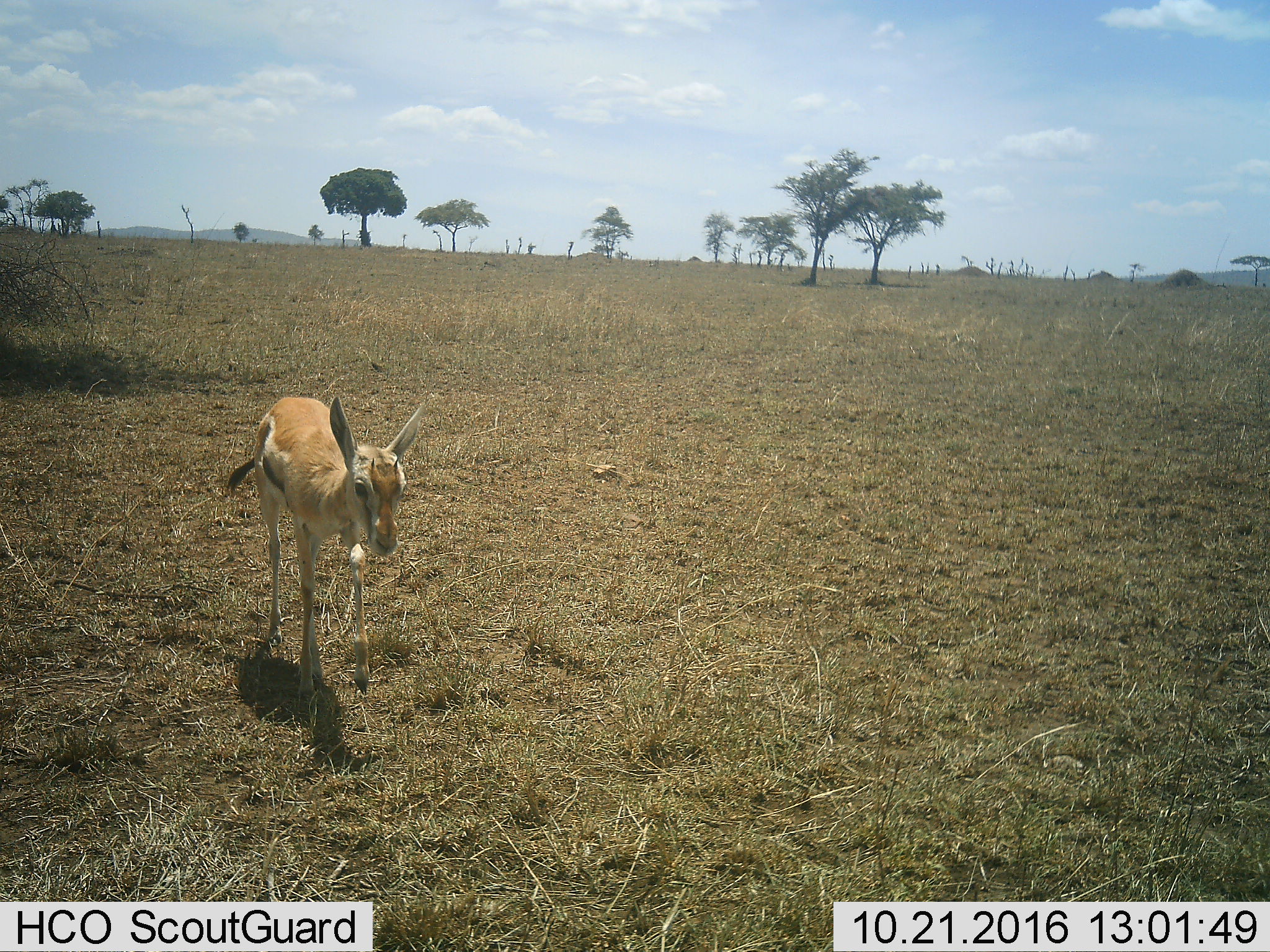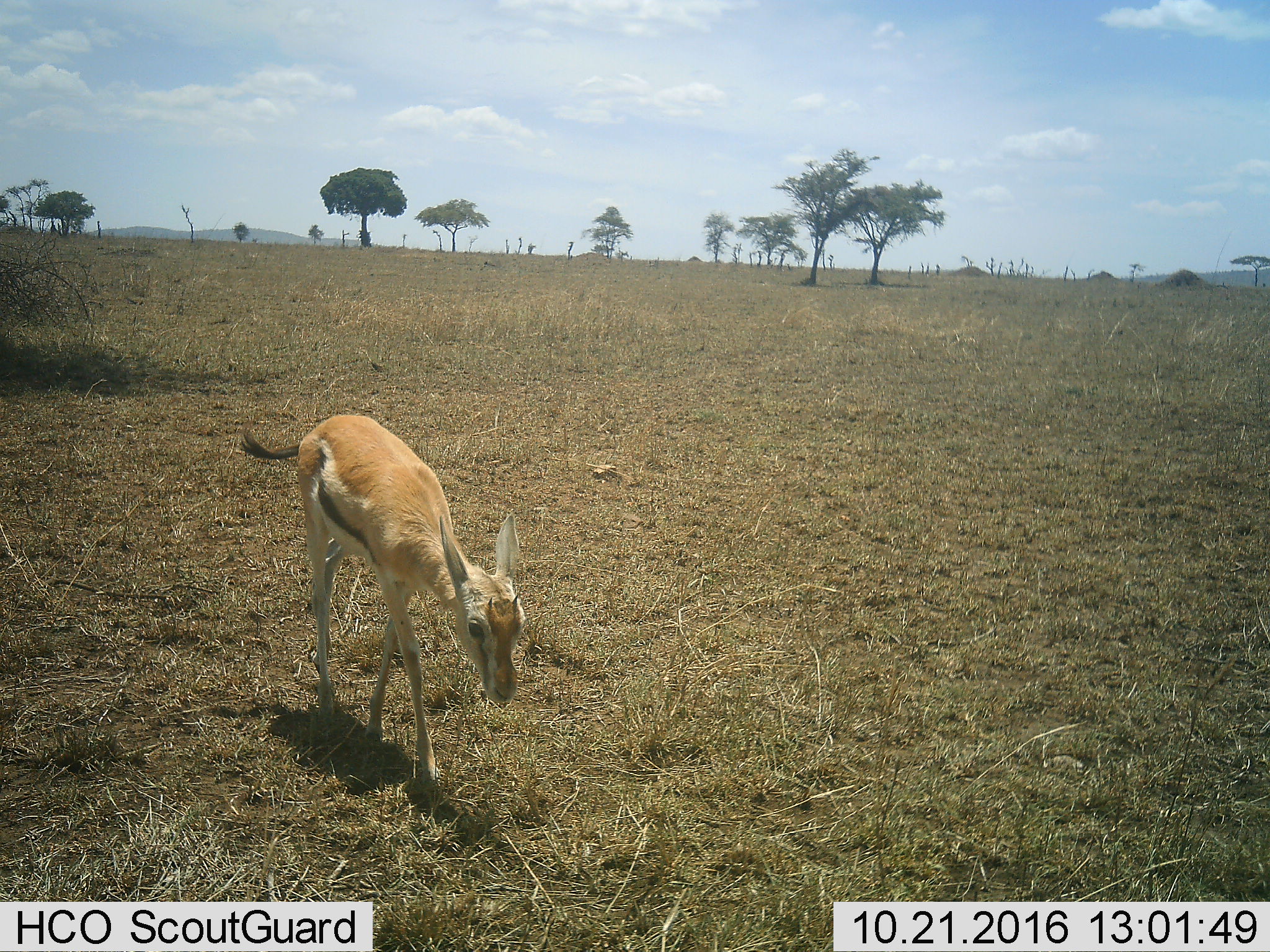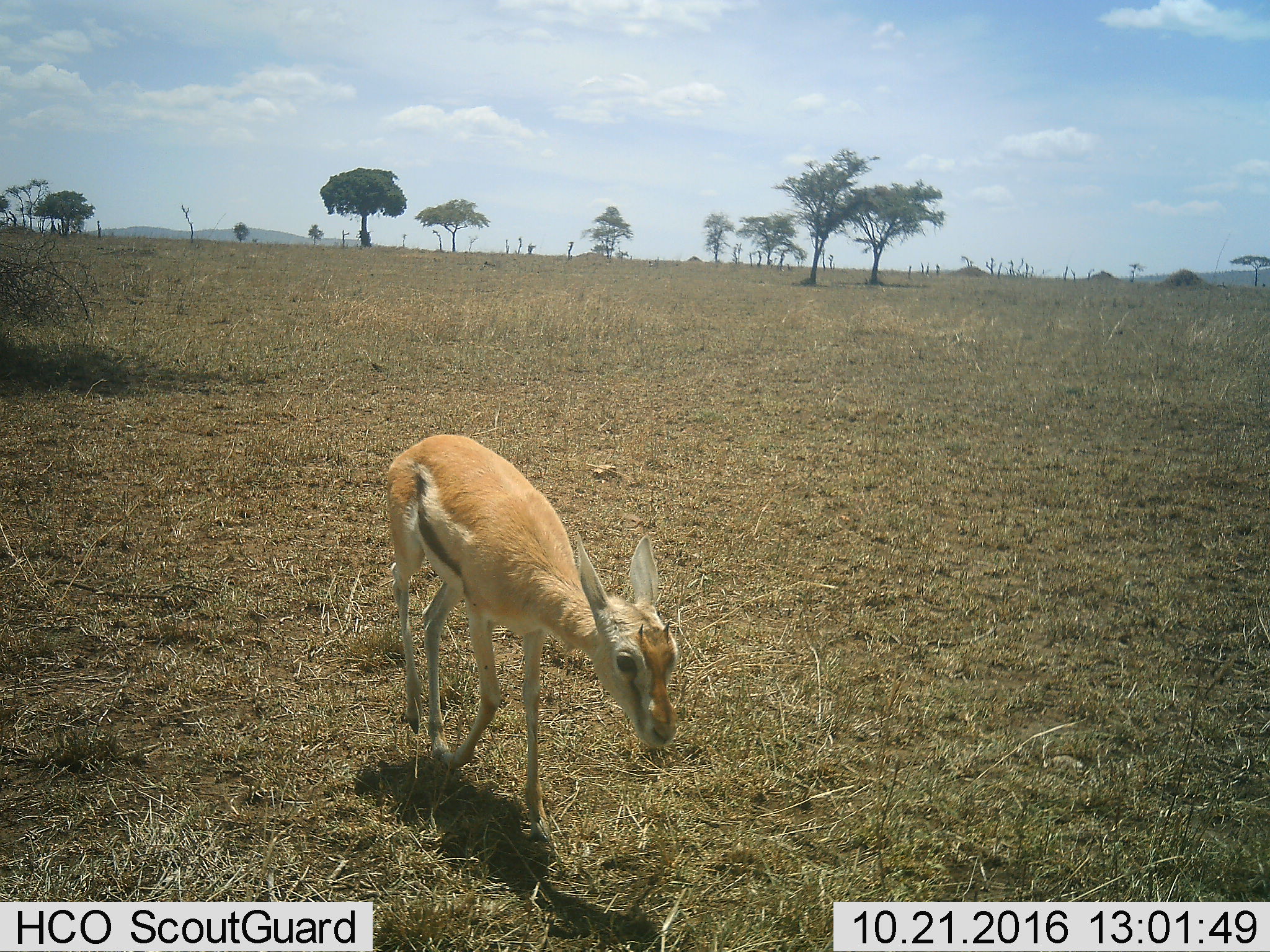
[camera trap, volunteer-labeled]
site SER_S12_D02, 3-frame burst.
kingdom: Animalia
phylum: Chordata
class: Mammalia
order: Artiodactyla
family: Bovidae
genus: Eudorcas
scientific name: Eudorcas thomsonii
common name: thomson's gazelle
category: gazellethomsons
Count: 1.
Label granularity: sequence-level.